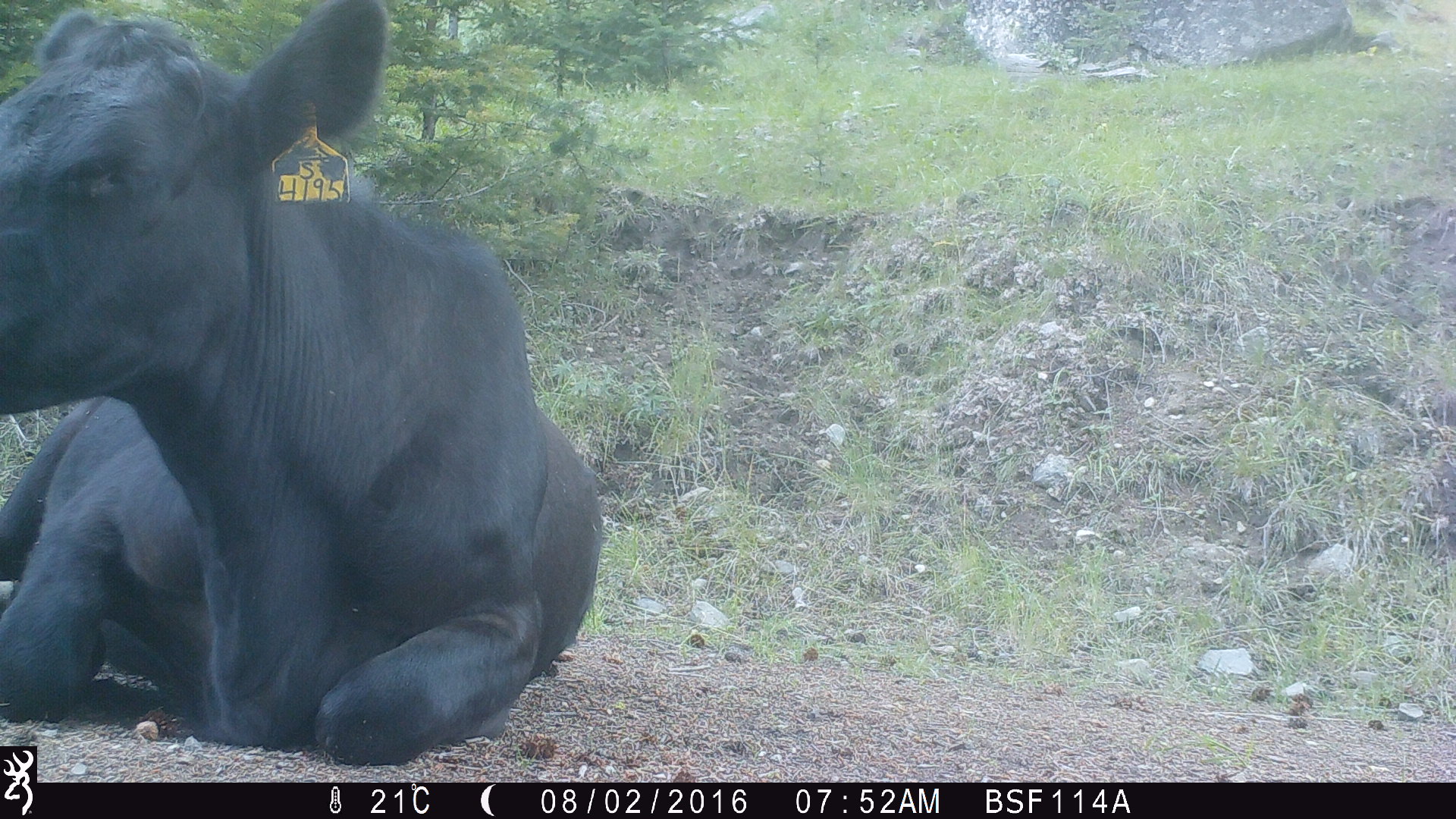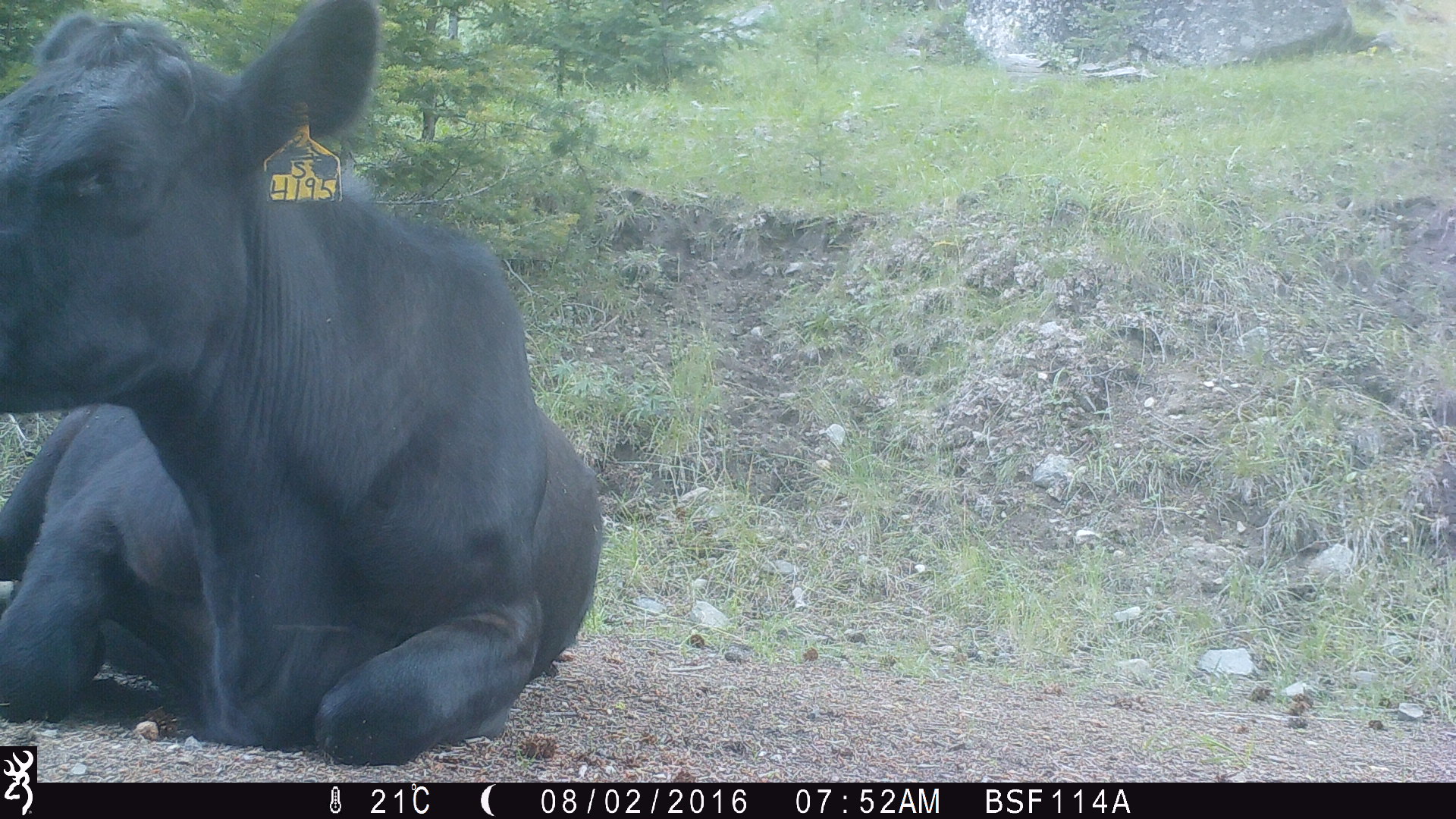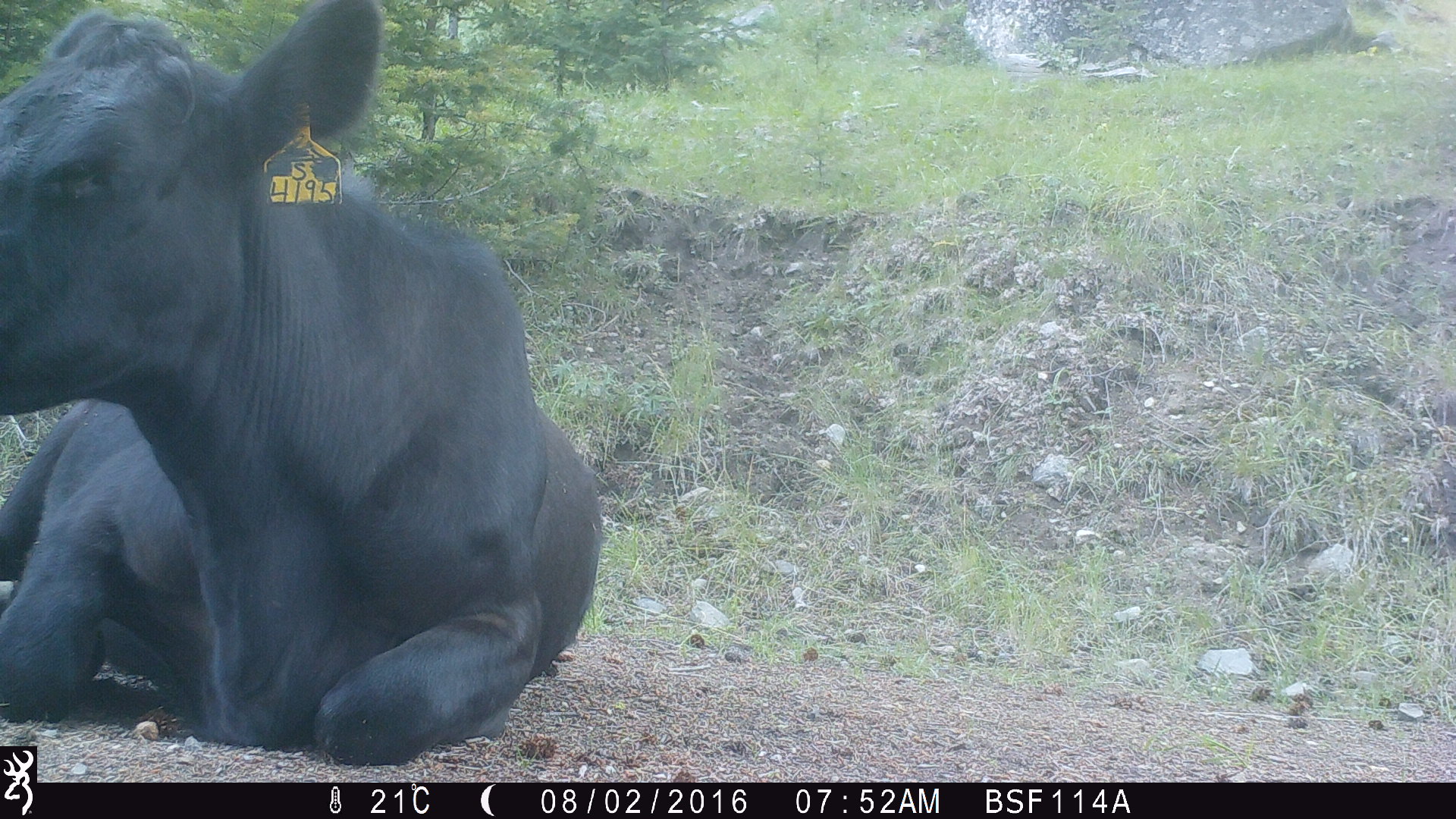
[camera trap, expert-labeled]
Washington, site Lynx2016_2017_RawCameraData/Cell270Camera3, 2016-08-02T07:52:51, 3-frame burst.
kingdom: Animalia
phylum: Chordata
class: Mammalia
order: Artiodactyla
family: Bovidae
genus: Bos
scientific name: Bos taurus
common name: domestic cattle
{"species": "domestic cattle (Bos taurus)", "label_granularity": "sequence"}